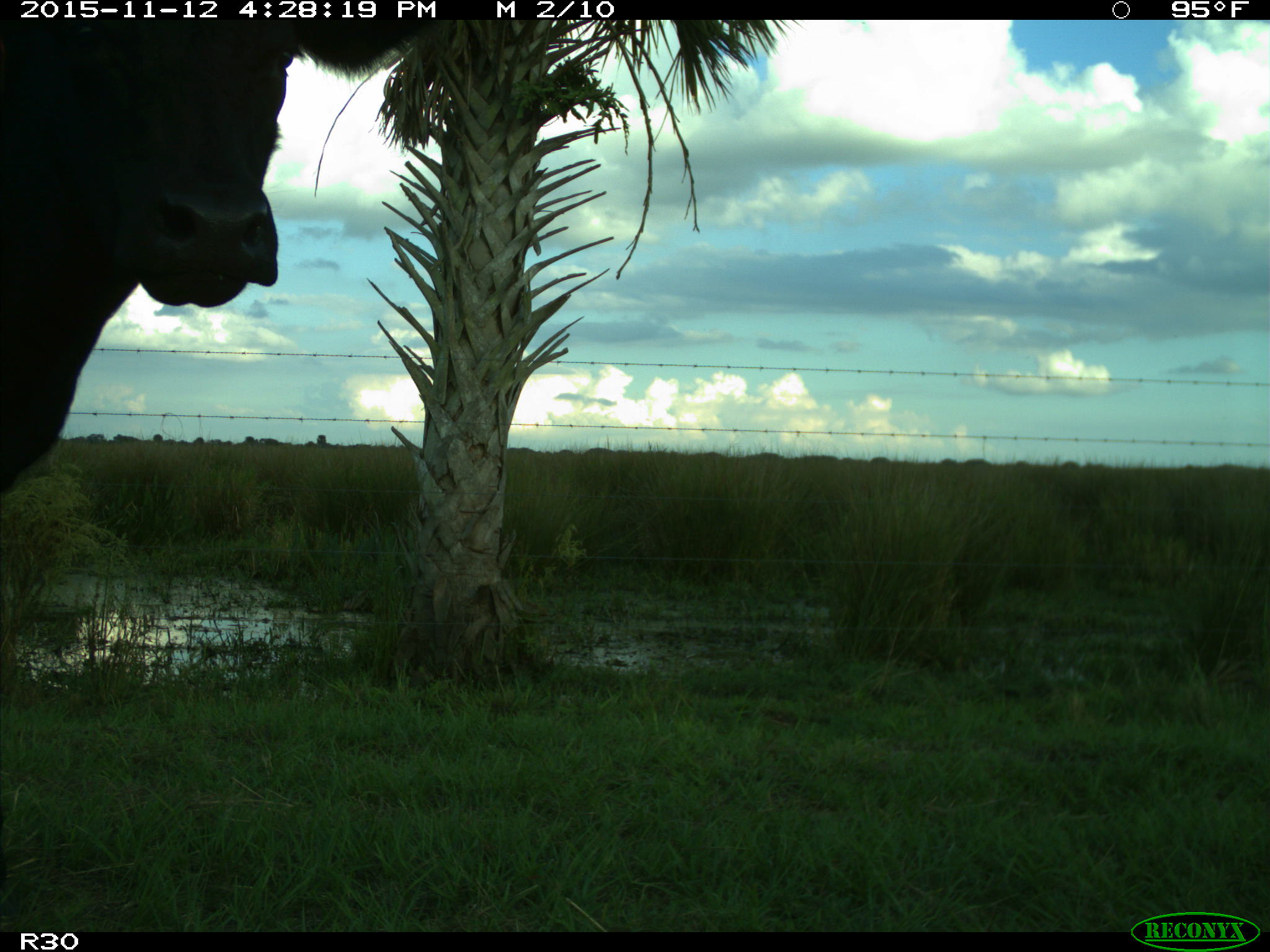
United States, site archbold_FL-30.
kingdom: Animalia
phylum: Chordata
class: Mammalia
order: Artiodactyla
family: Bovidae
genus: Bos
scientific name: Bos taurus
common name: domestic cow